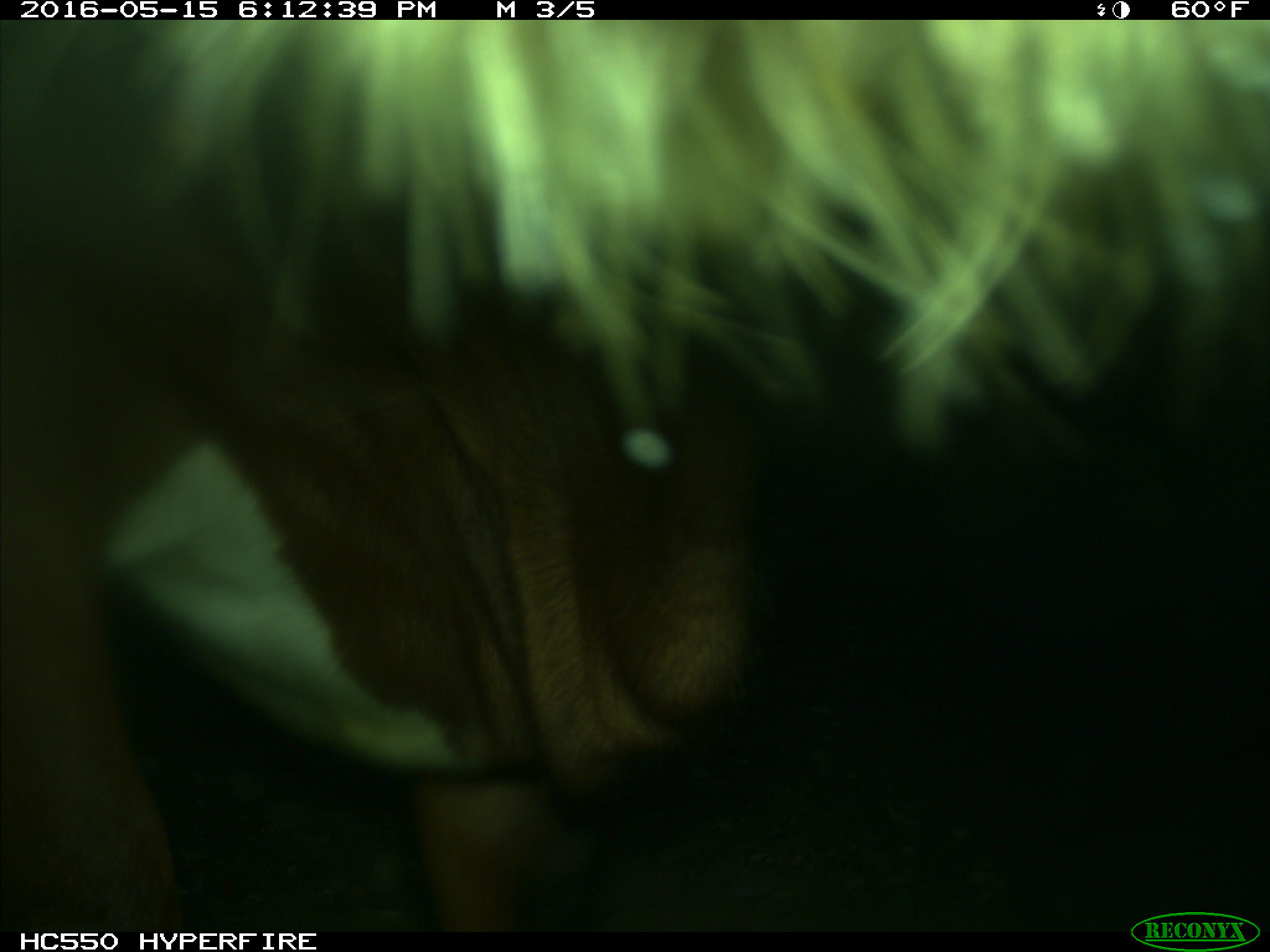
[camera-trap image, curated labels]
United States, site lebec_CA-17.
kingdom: Animalia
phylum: Chordata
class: Mammalia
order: Artiodactyla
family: Bovidae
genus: Bos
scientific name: Bos taurus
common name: domestic cow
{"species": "Bos taurus (domestic cow)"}